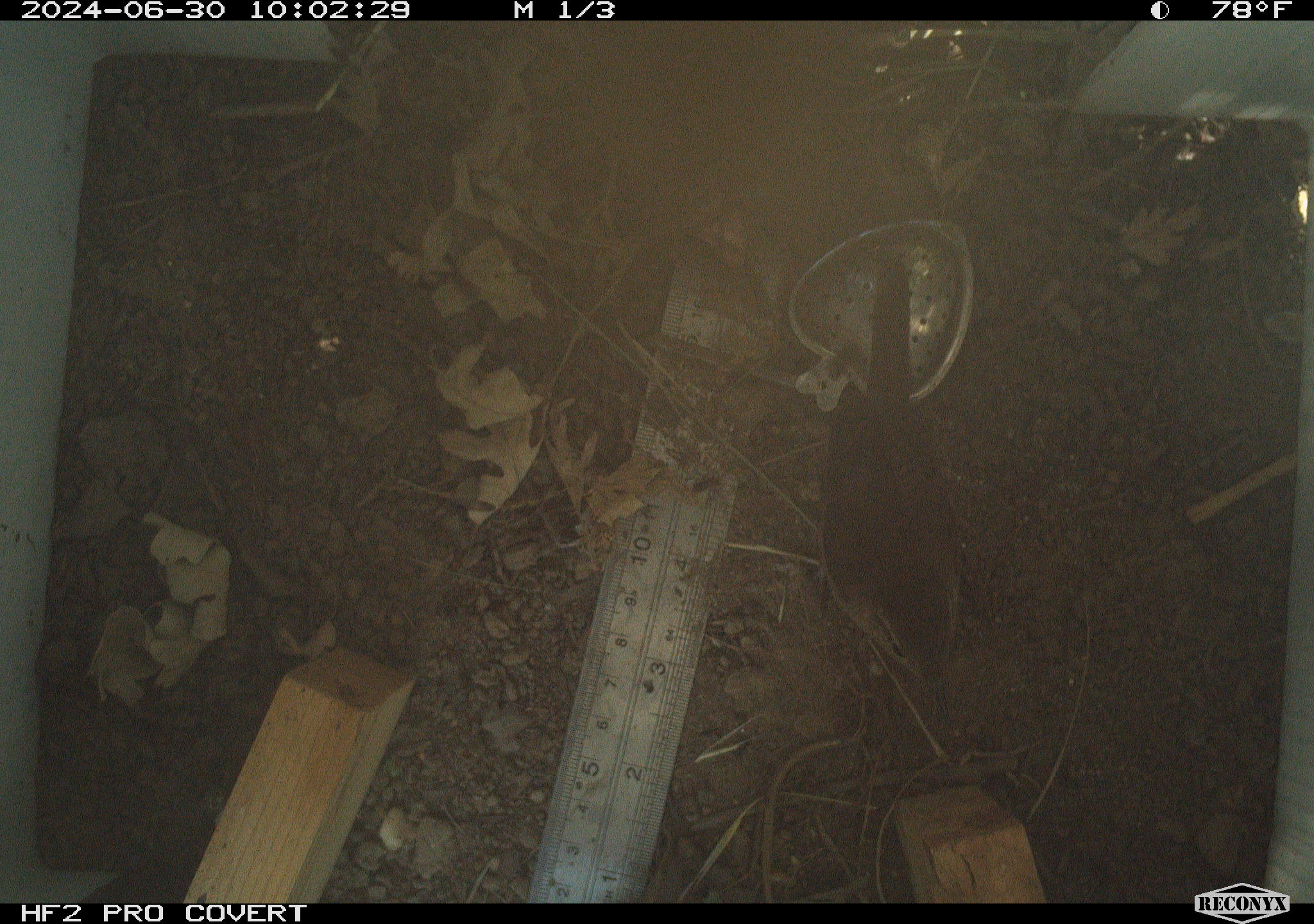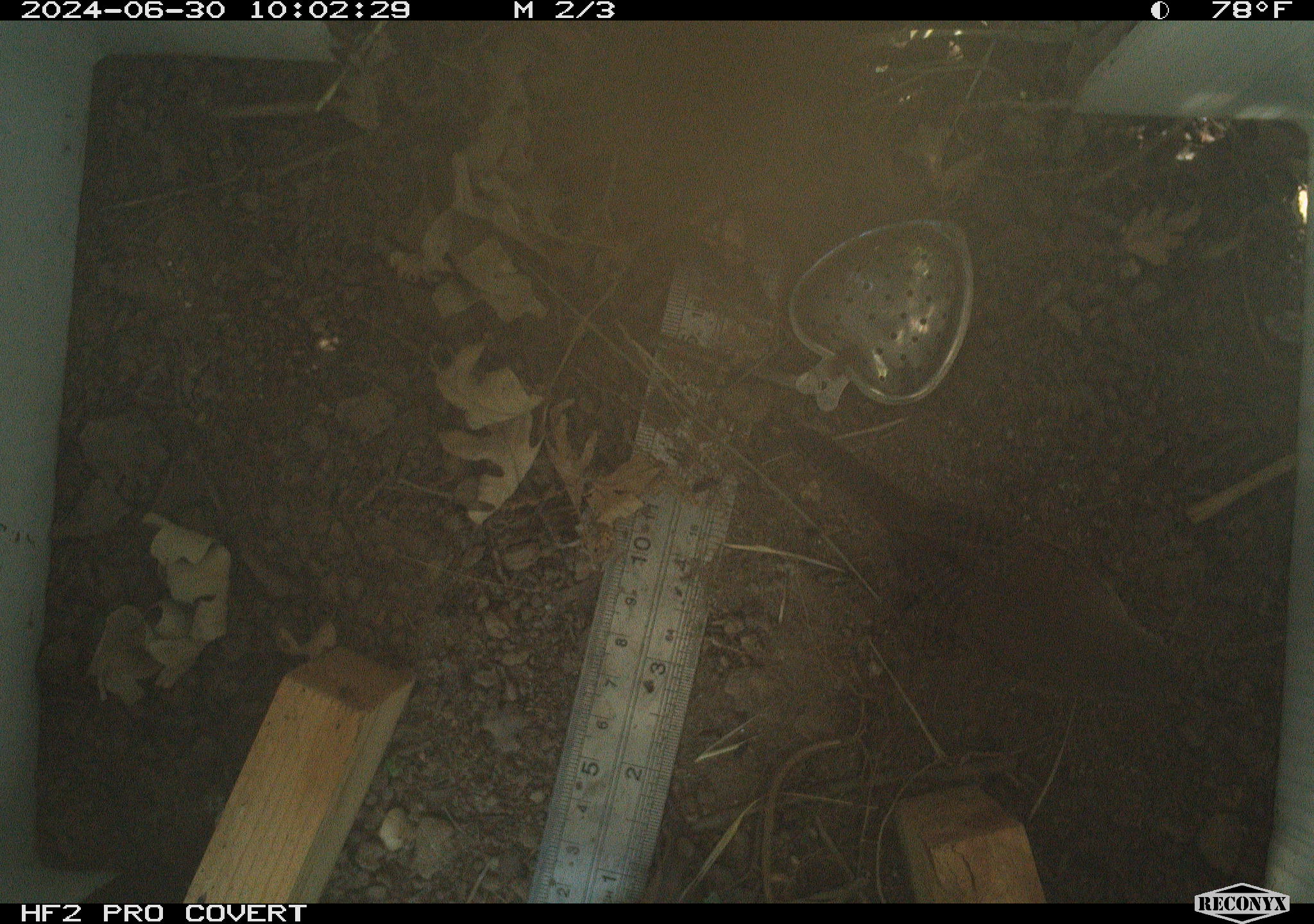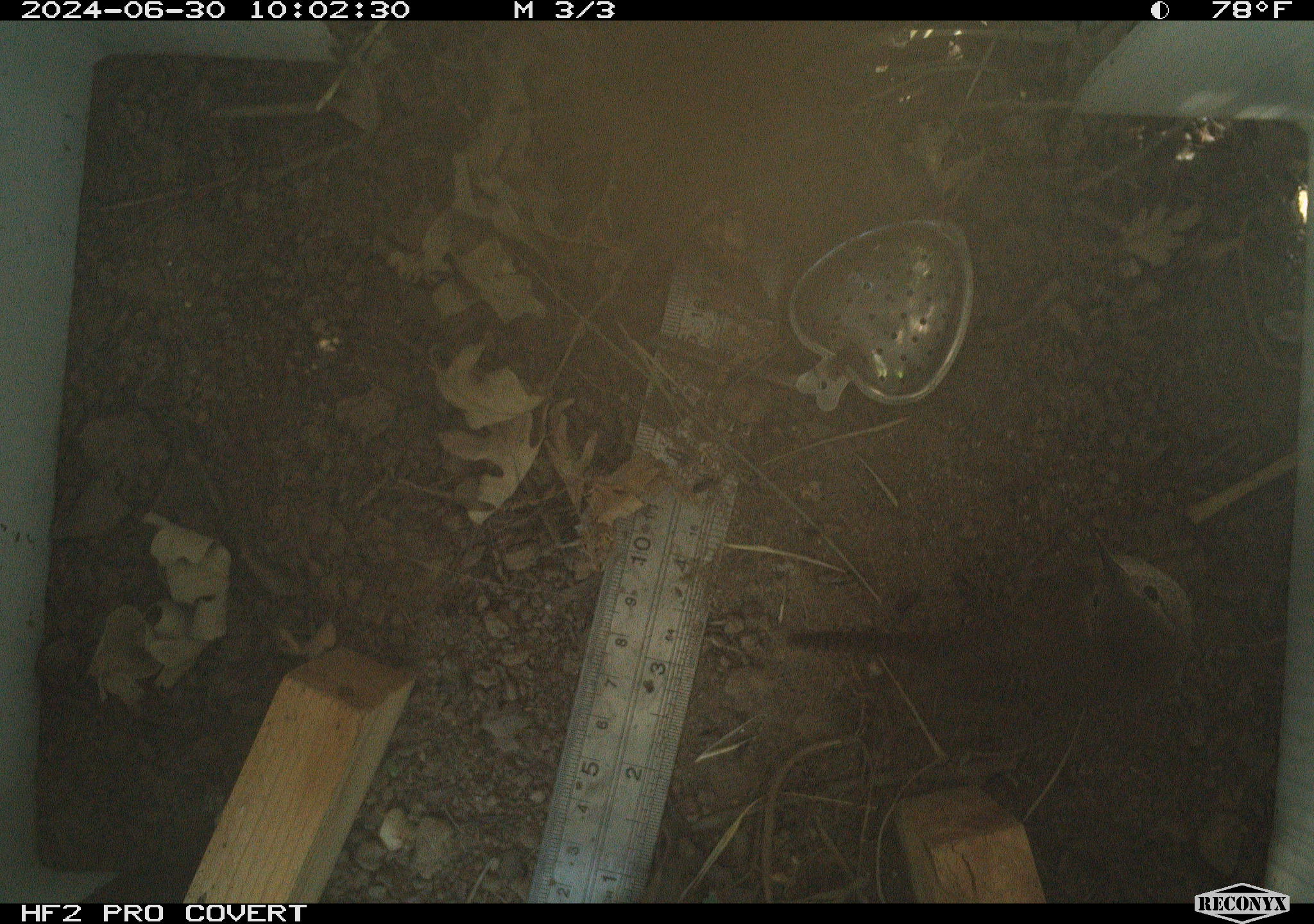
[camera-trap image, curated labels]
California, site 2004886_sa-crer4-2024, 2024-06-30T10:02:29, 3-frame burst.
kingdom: Animalia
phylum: Chordata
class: Aves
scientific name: Aves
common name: bird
Bird (Aves).